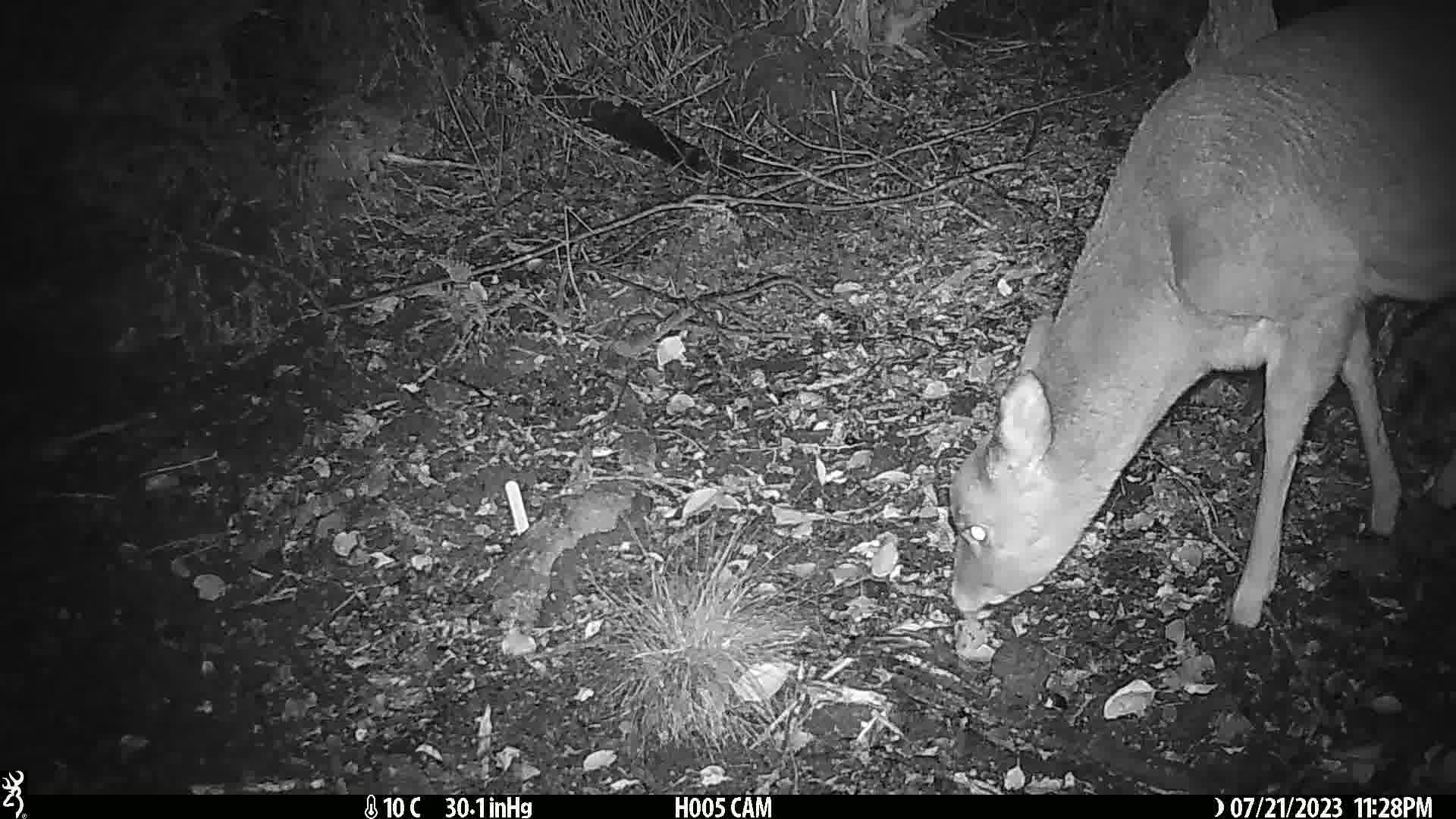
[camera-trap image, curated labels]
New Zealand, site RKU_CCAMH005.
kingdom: Animalia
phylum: Chordata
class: Mammalia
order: Artiodactyla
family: Cervidae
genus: Odocoileus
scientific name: Odocoileus virginianus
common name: white-tailed deer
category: white tailed deer